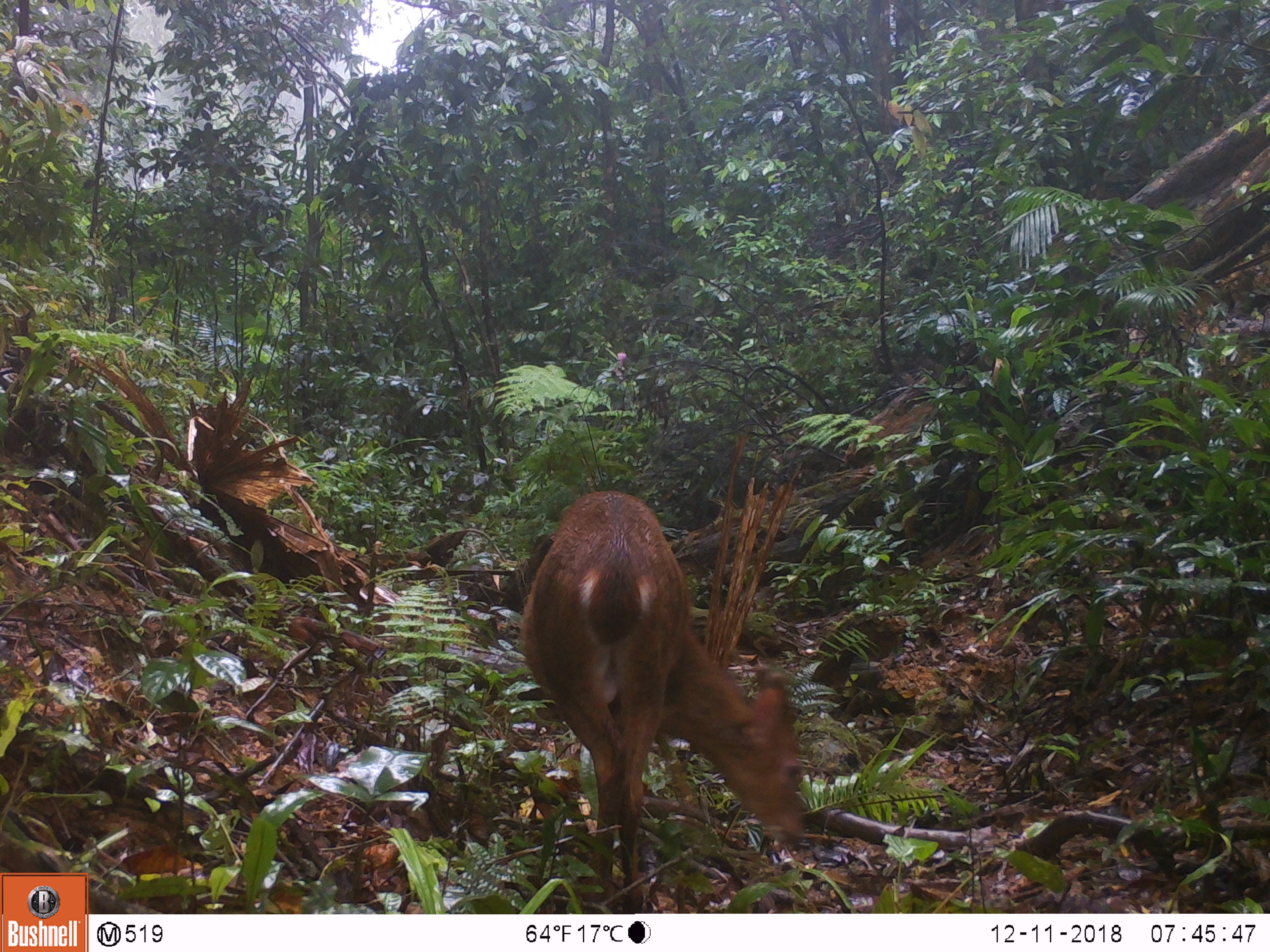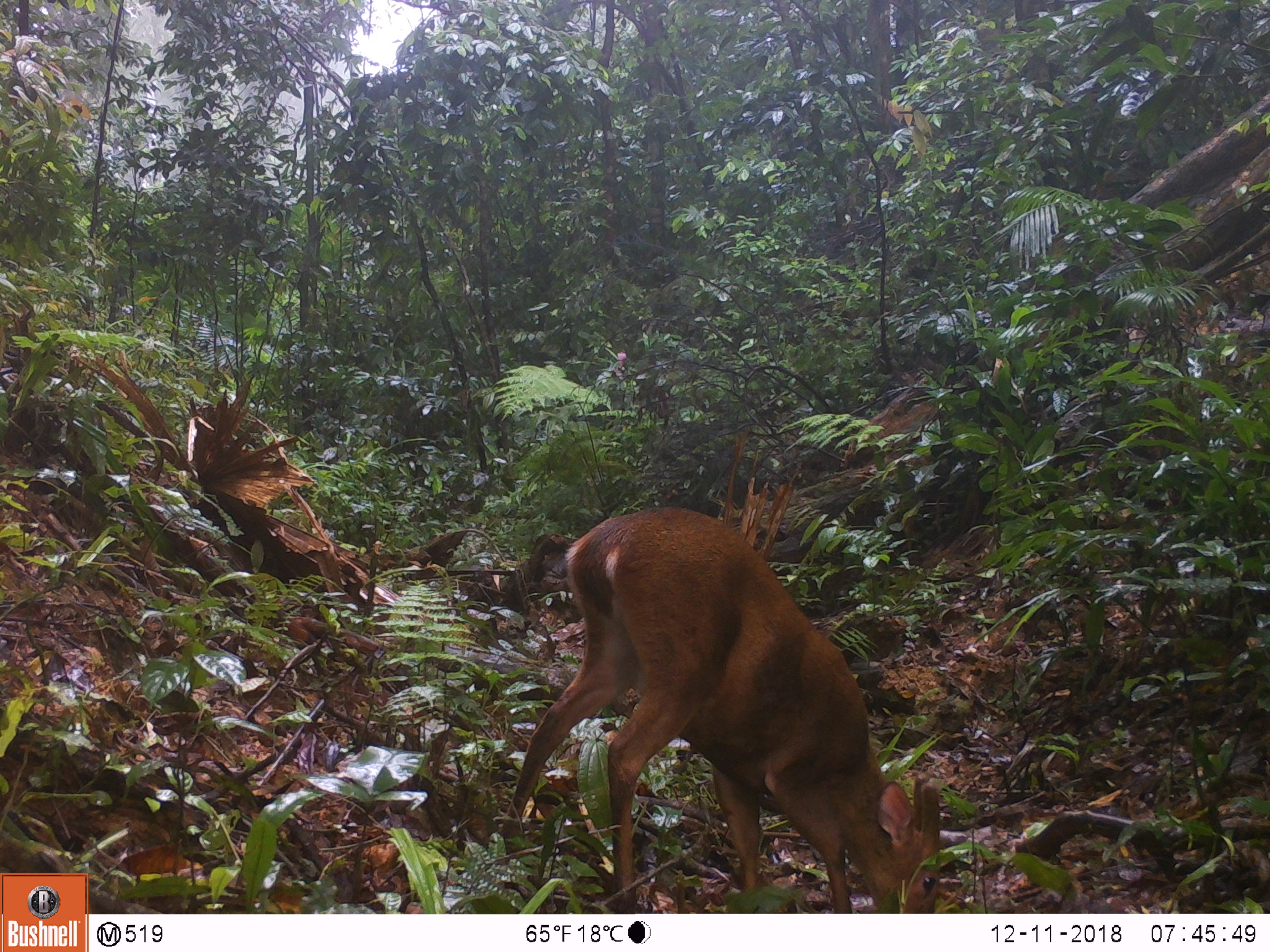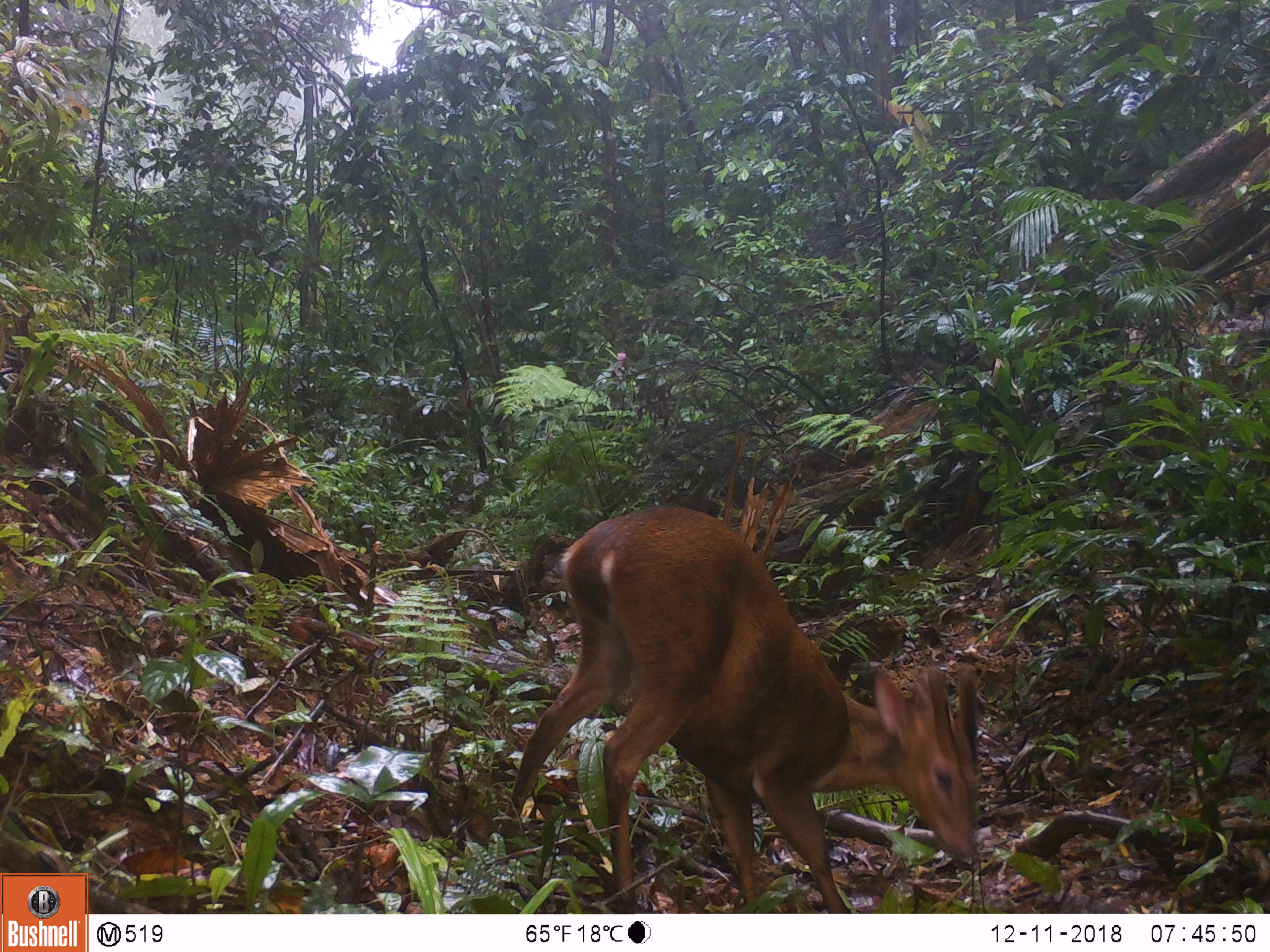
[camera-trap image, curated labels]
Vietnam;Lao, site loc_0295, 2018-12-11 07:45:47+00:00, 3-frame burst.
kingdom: Animalia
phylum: Chordata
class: Mammalia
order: Artiodactyla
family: Cervidae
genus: Muntiacus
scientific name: Muntiacus vuquangensis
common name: large-antlered muntjac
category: large antlered muntjac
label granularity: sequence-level